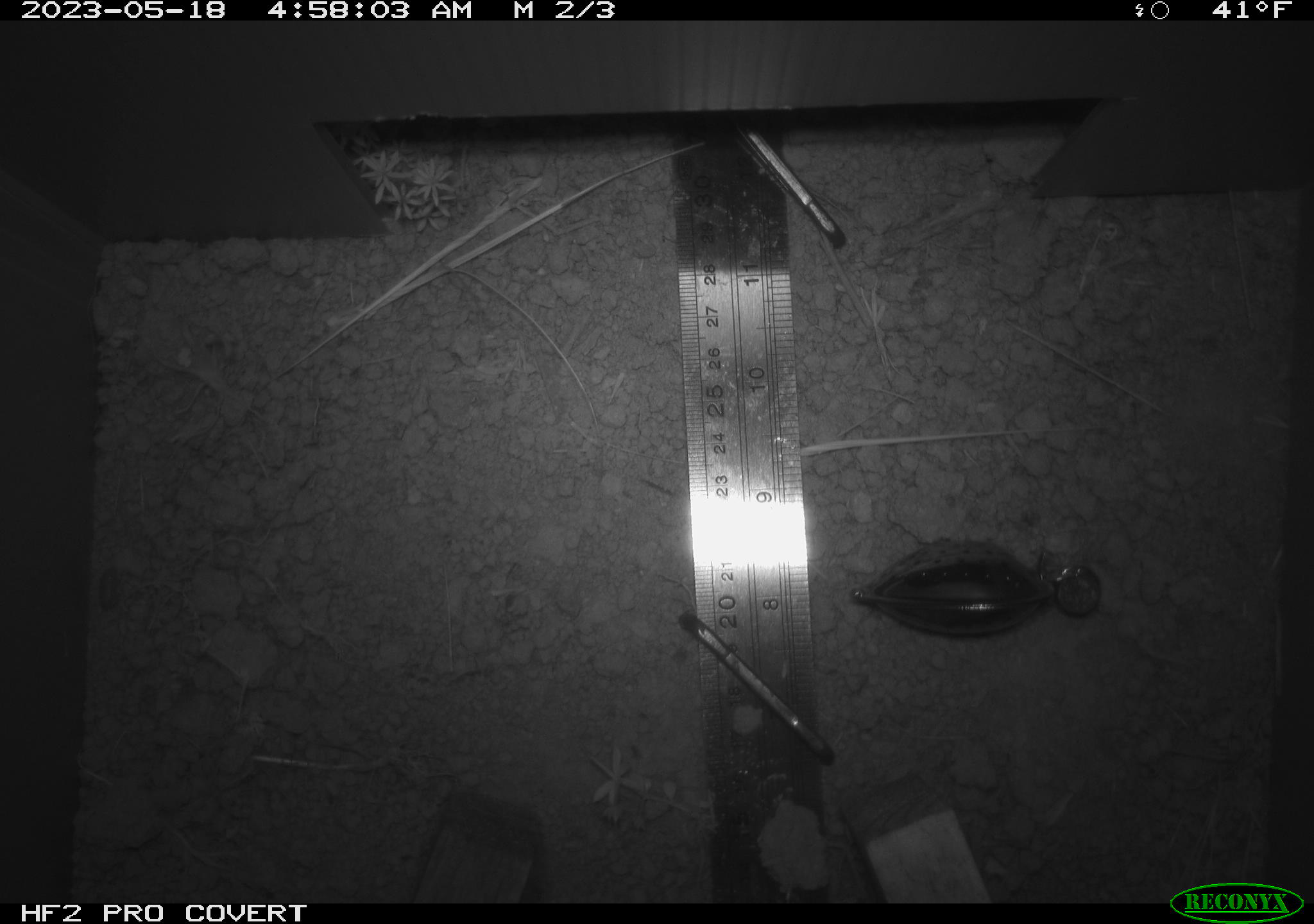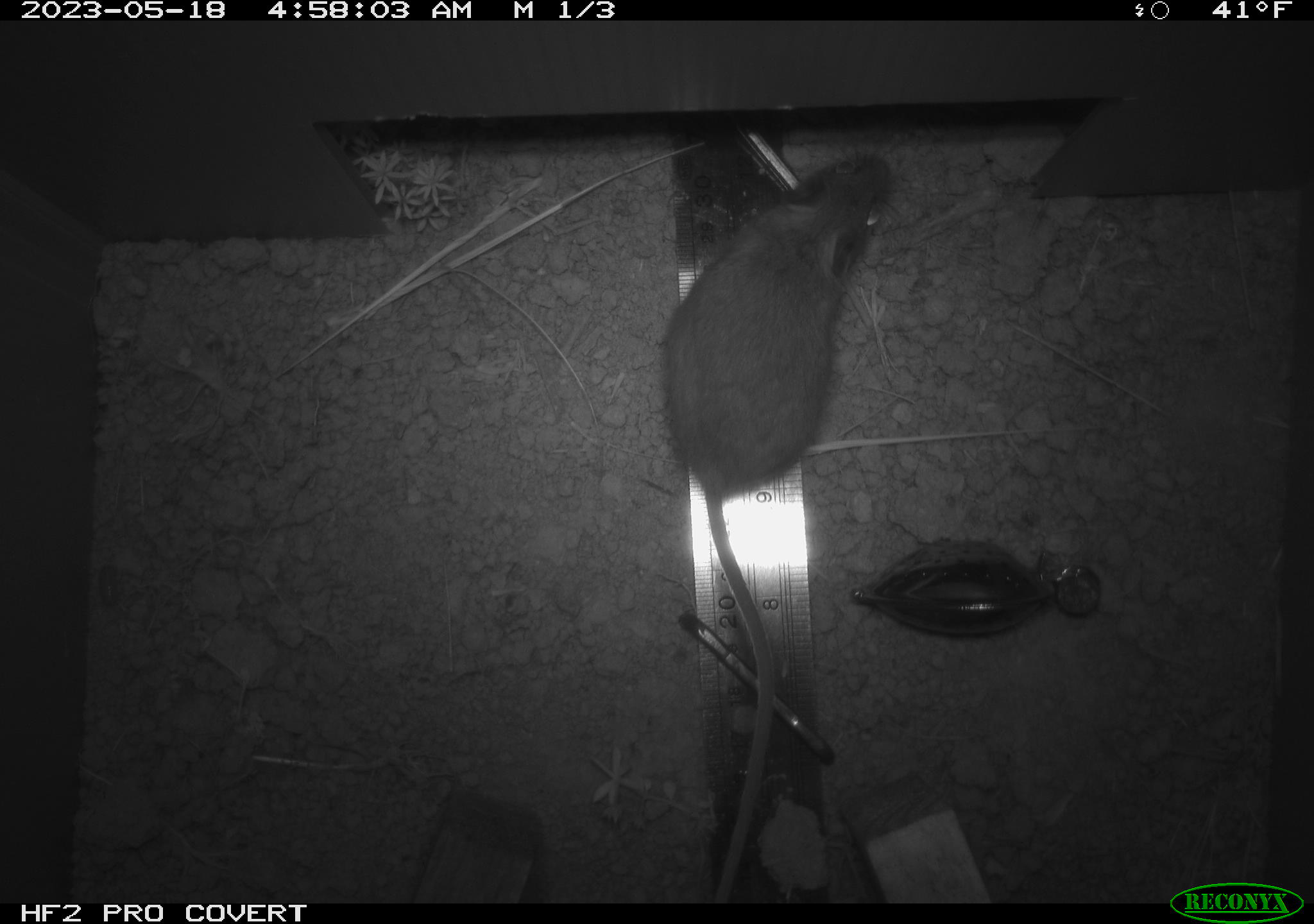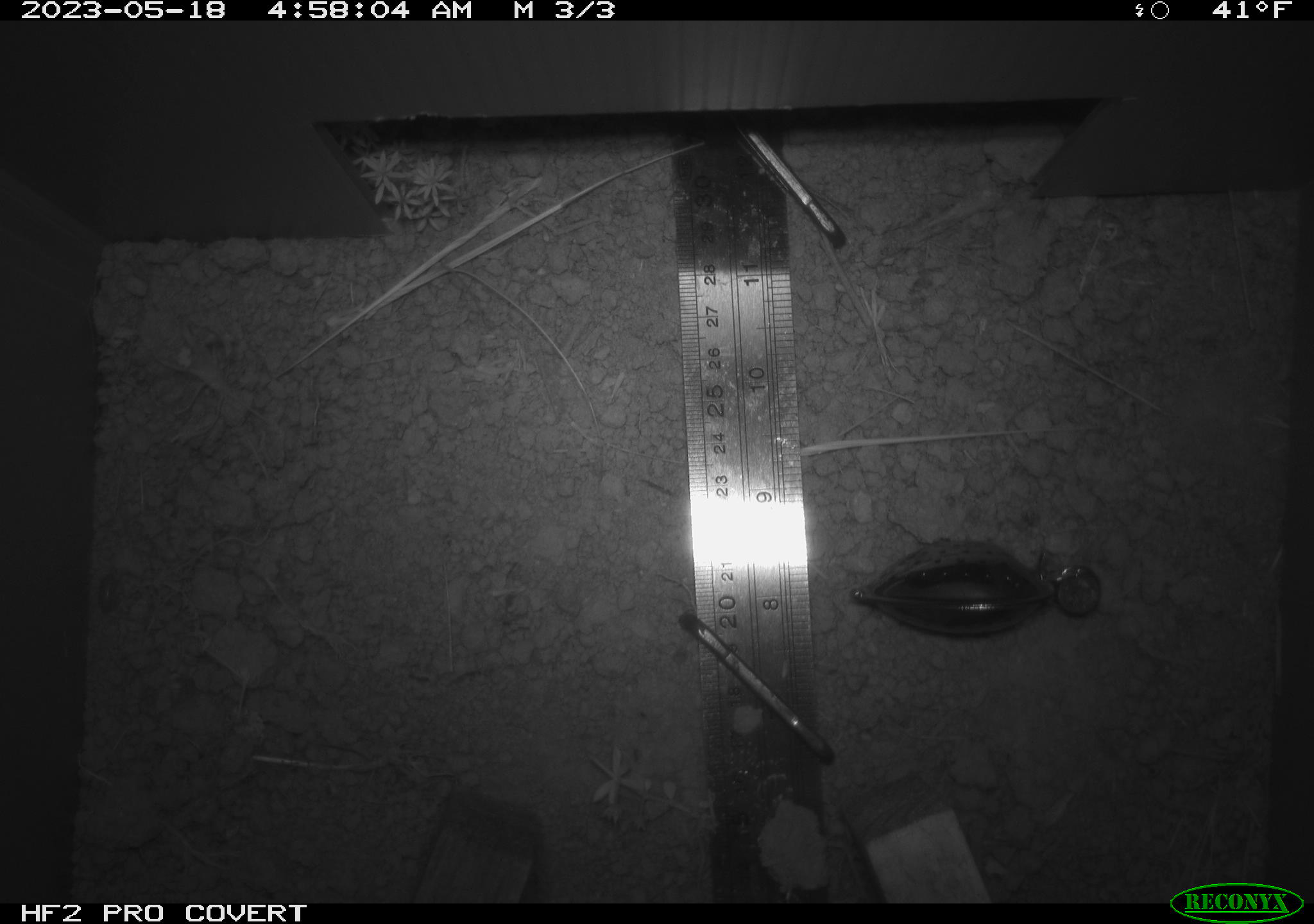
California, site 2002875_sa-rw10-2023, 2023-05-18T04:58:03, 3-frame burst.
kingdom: Animalia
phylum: Chordata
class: Mammalia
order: Rodentia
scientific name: Rodentia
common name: mouse species